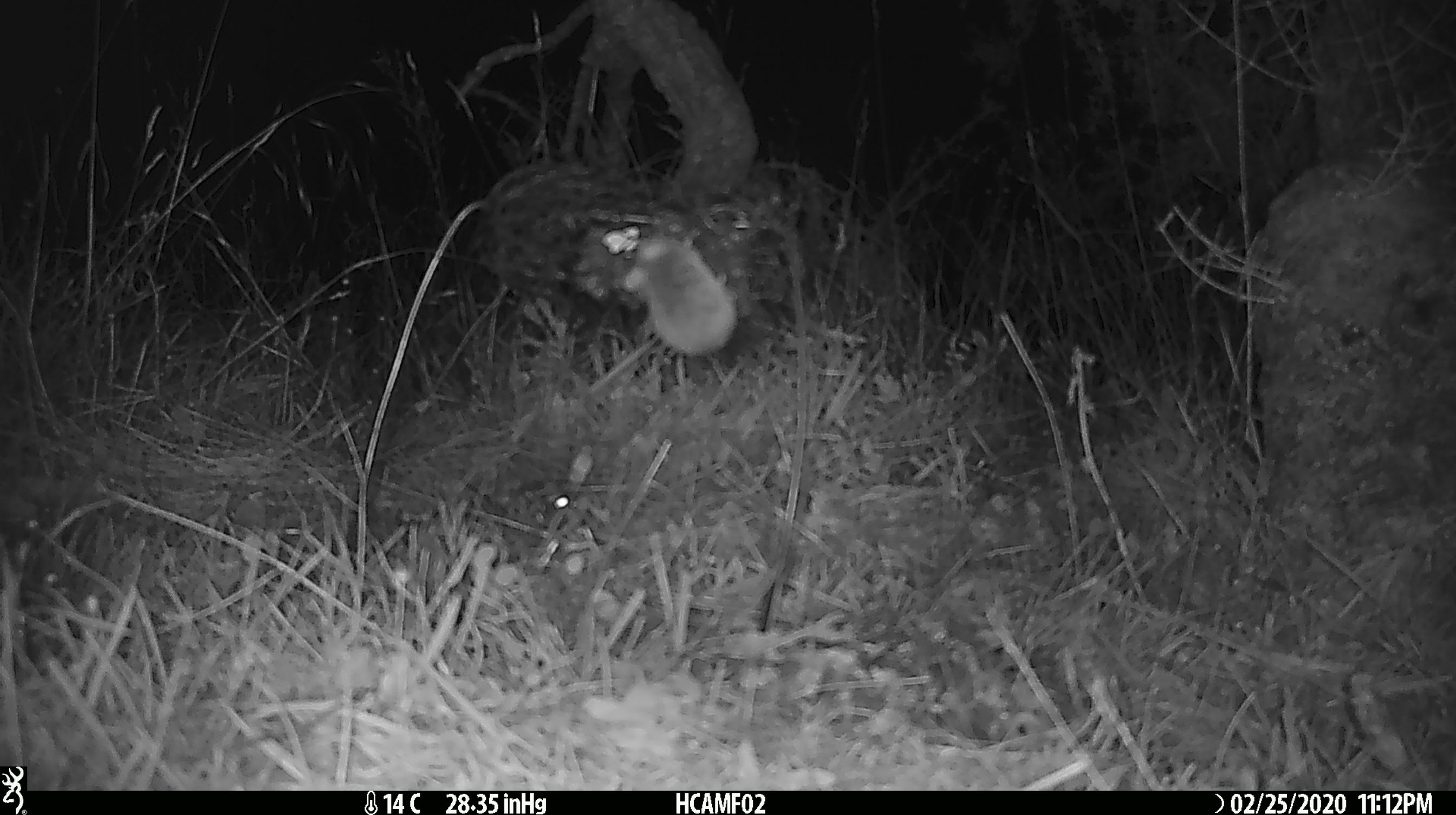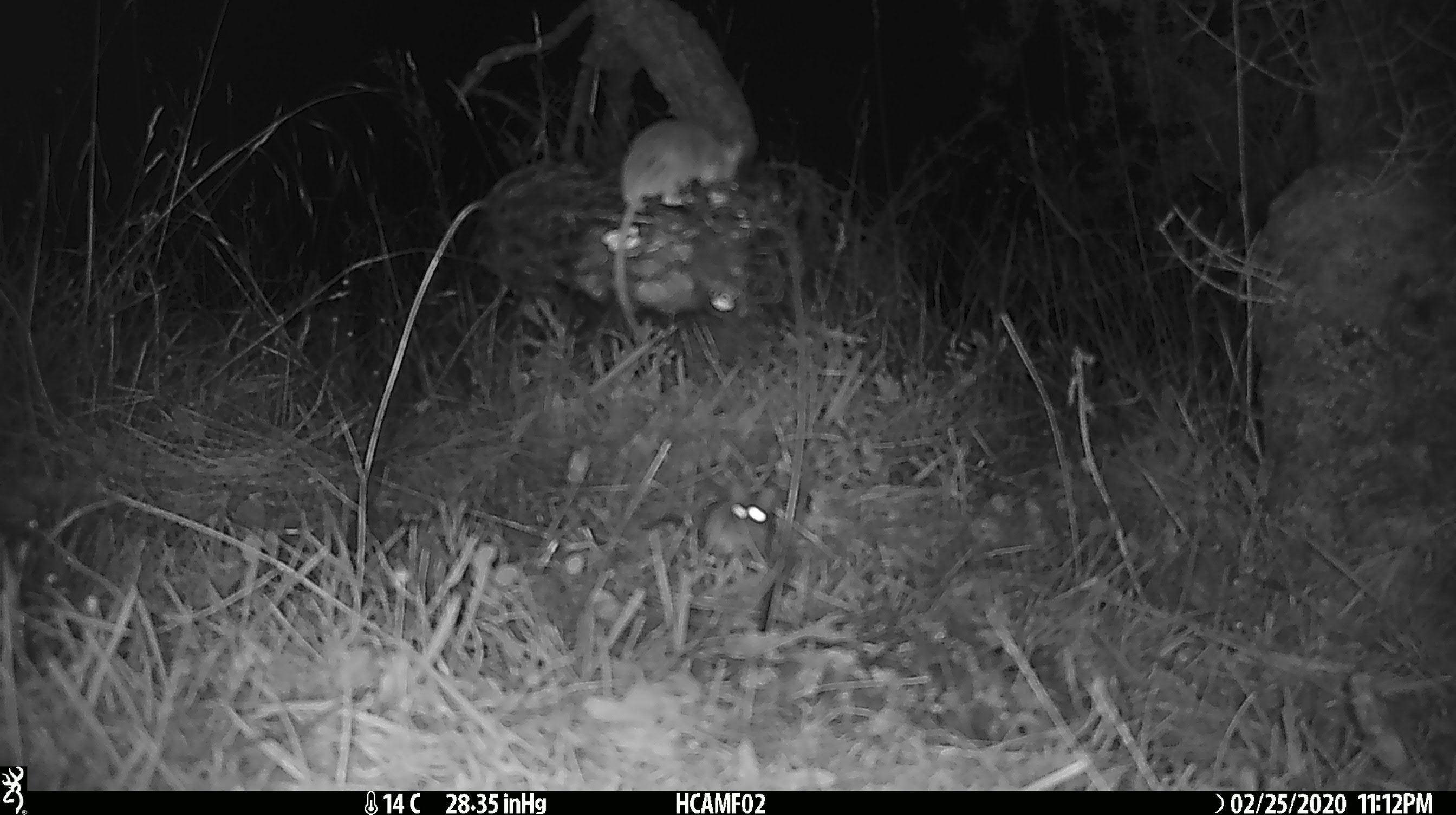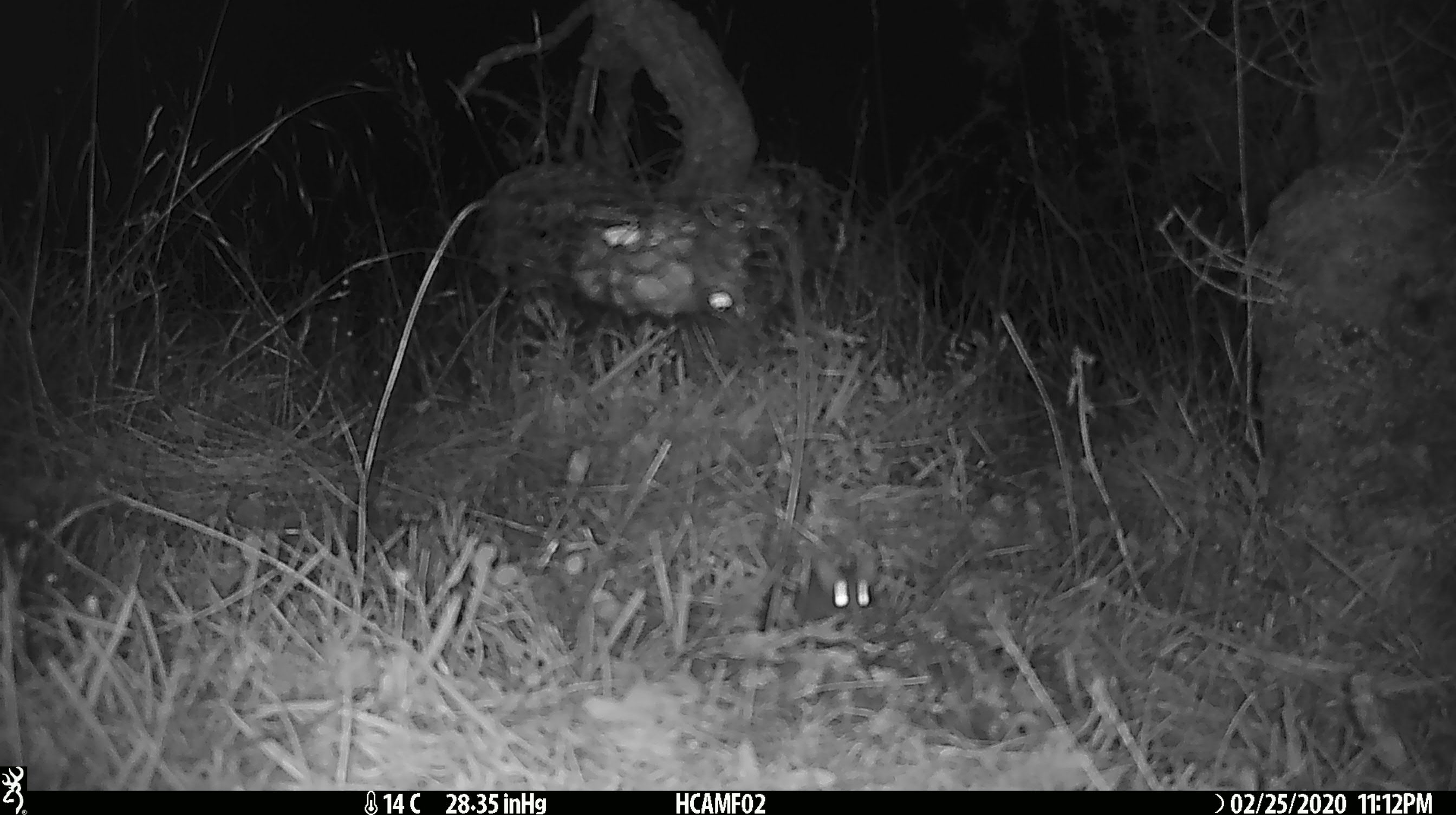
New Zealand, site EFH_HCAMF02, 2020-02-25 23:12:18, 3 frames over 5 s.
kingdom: Animalia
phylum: Chordata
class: Mammalia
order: Rodentia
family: Muridae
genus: Mus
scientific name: Mus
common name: mouse